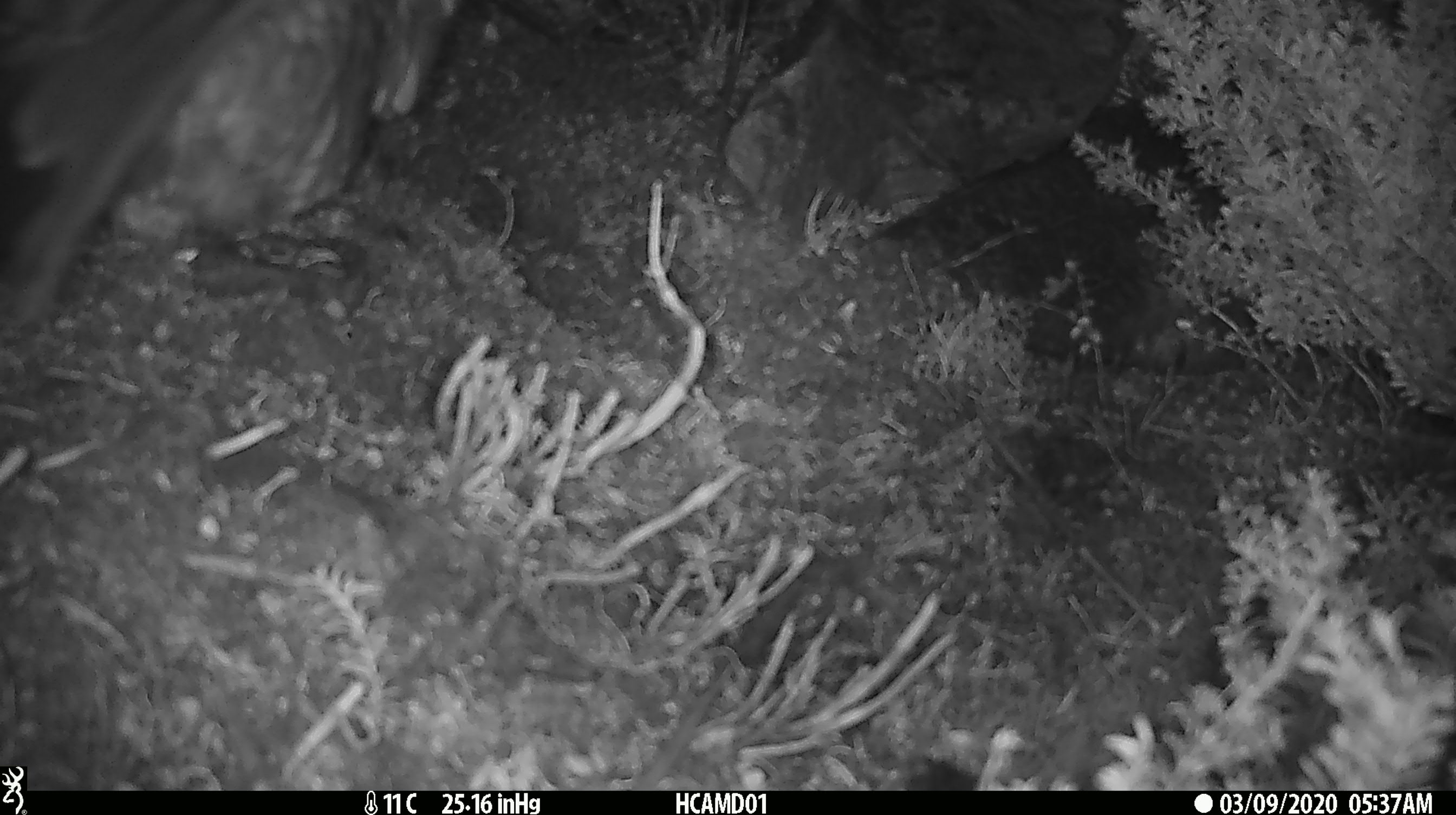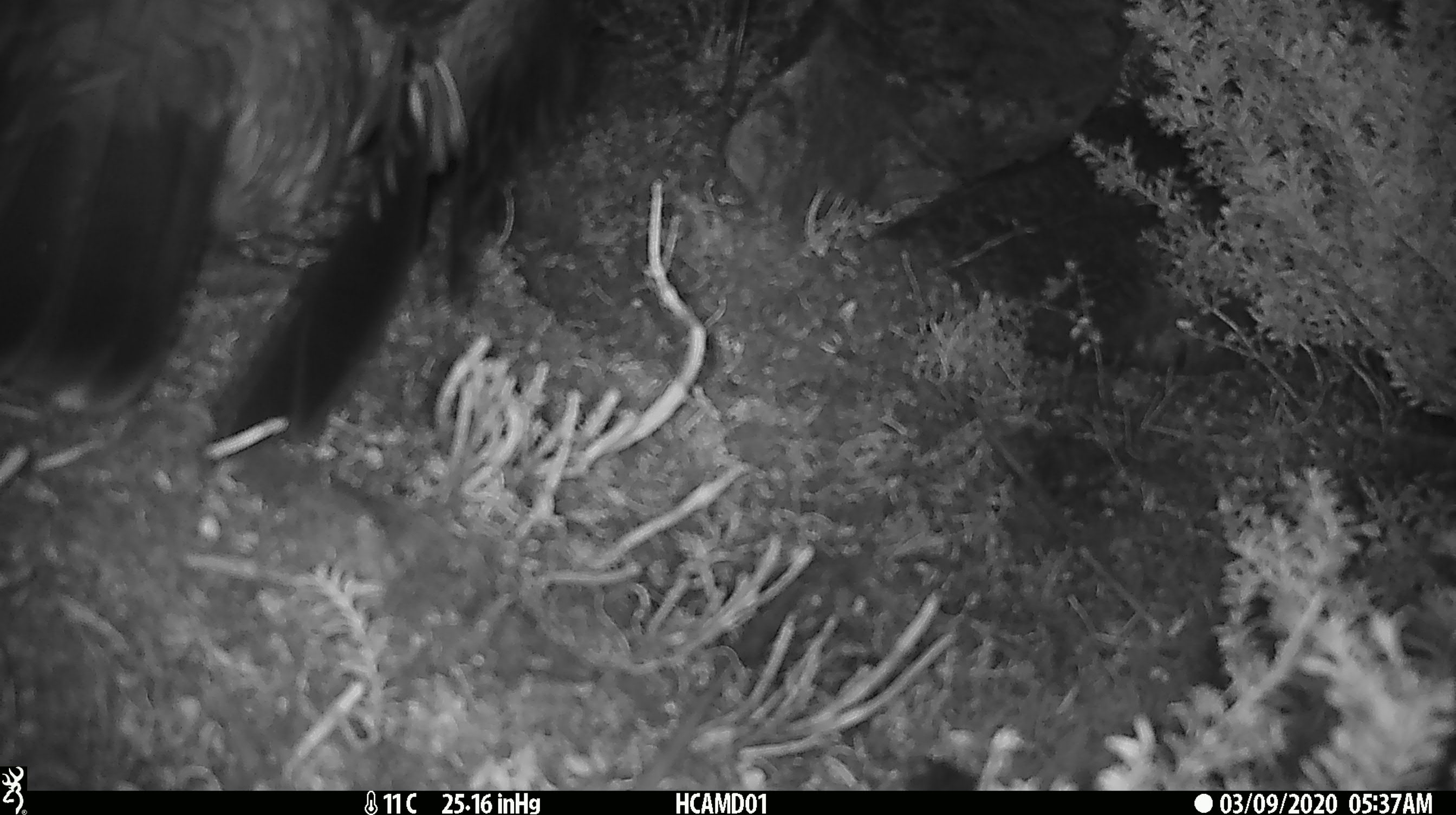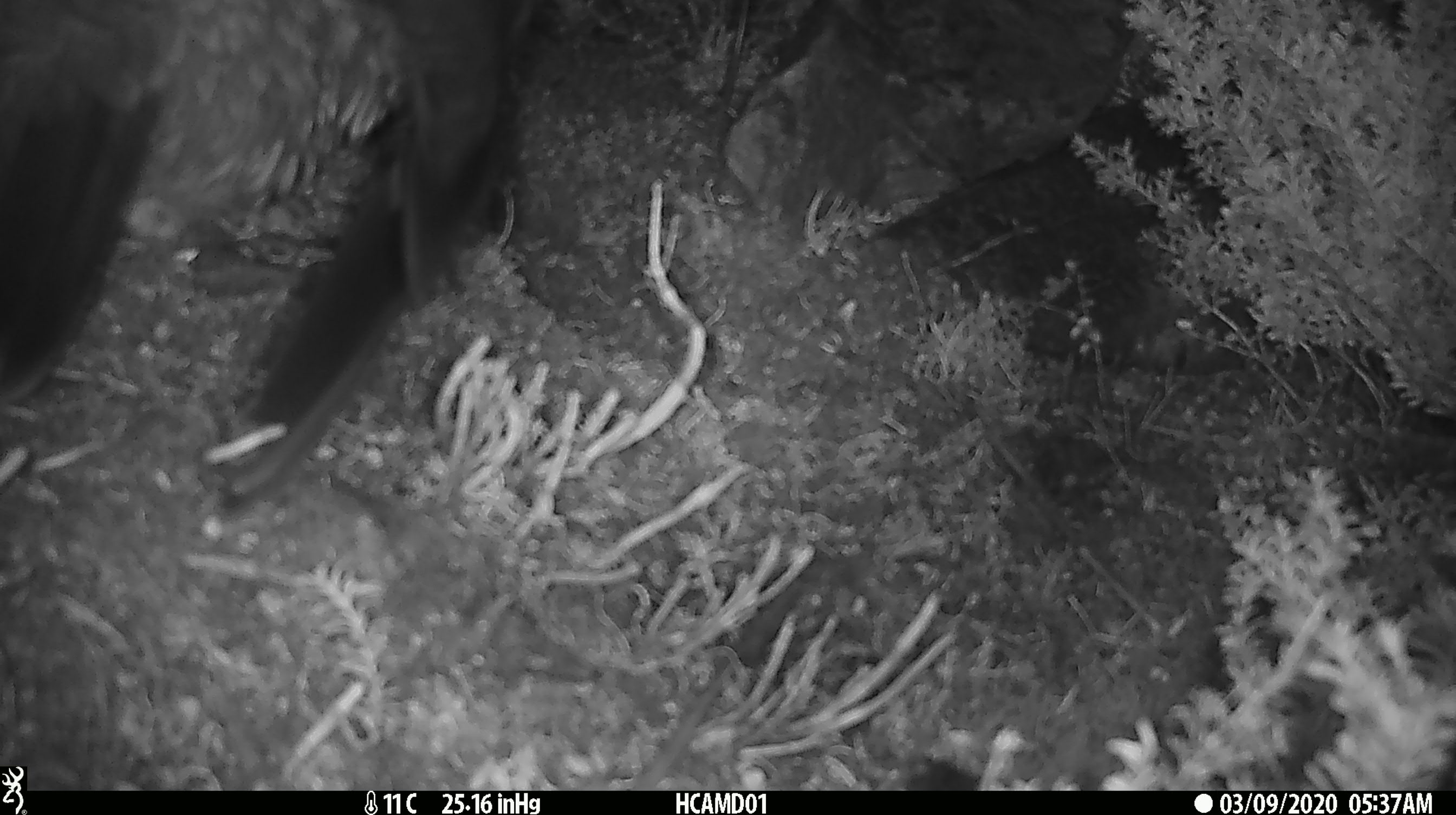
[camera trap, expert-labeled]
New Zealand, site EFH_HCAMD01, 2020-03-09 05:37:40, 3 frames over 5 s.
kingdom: Animalia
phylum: Chordata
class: Aves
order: Psittaciformes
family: Strigopidae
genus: Nestor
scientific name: Nestor notabilis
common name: kea